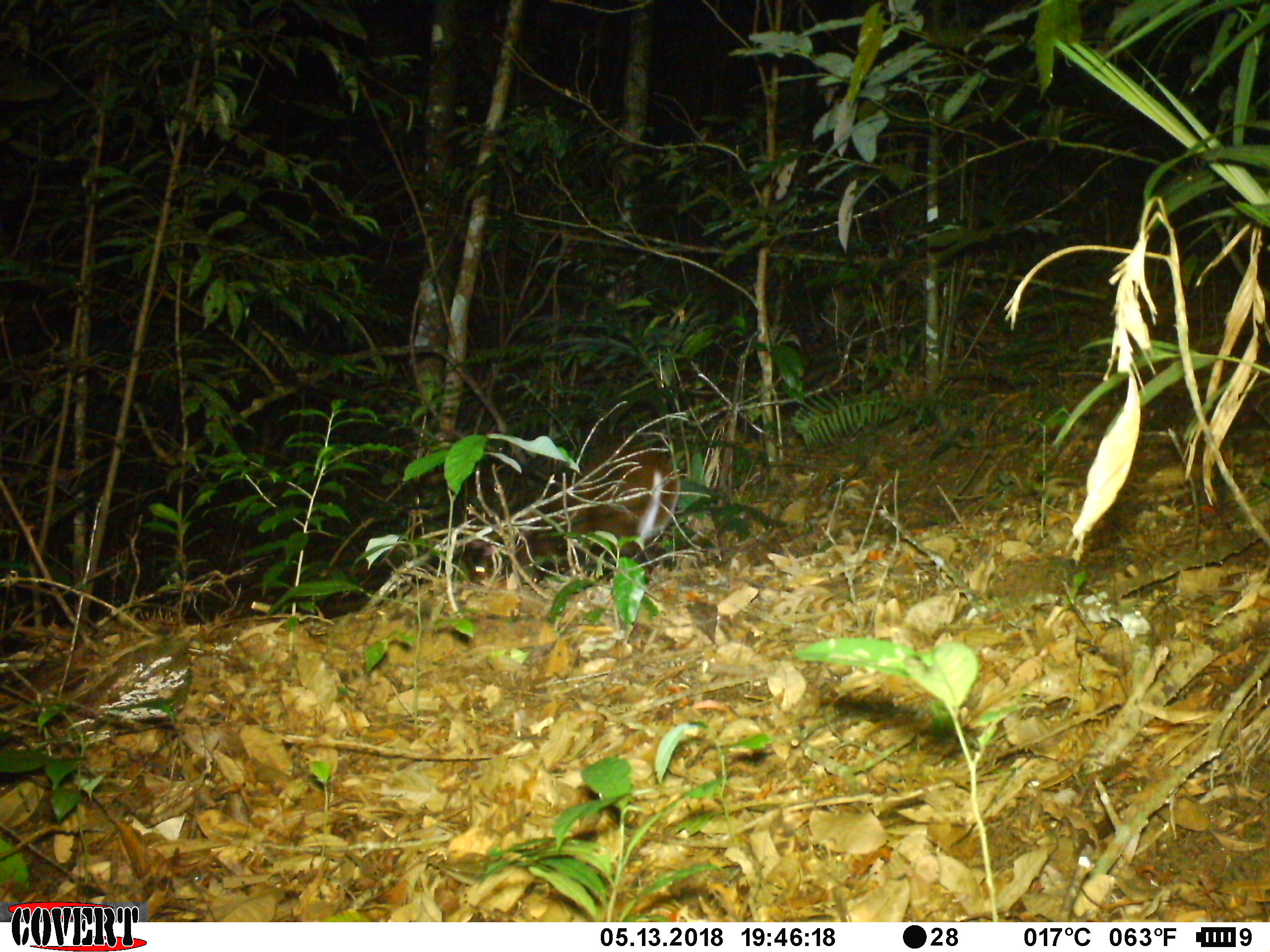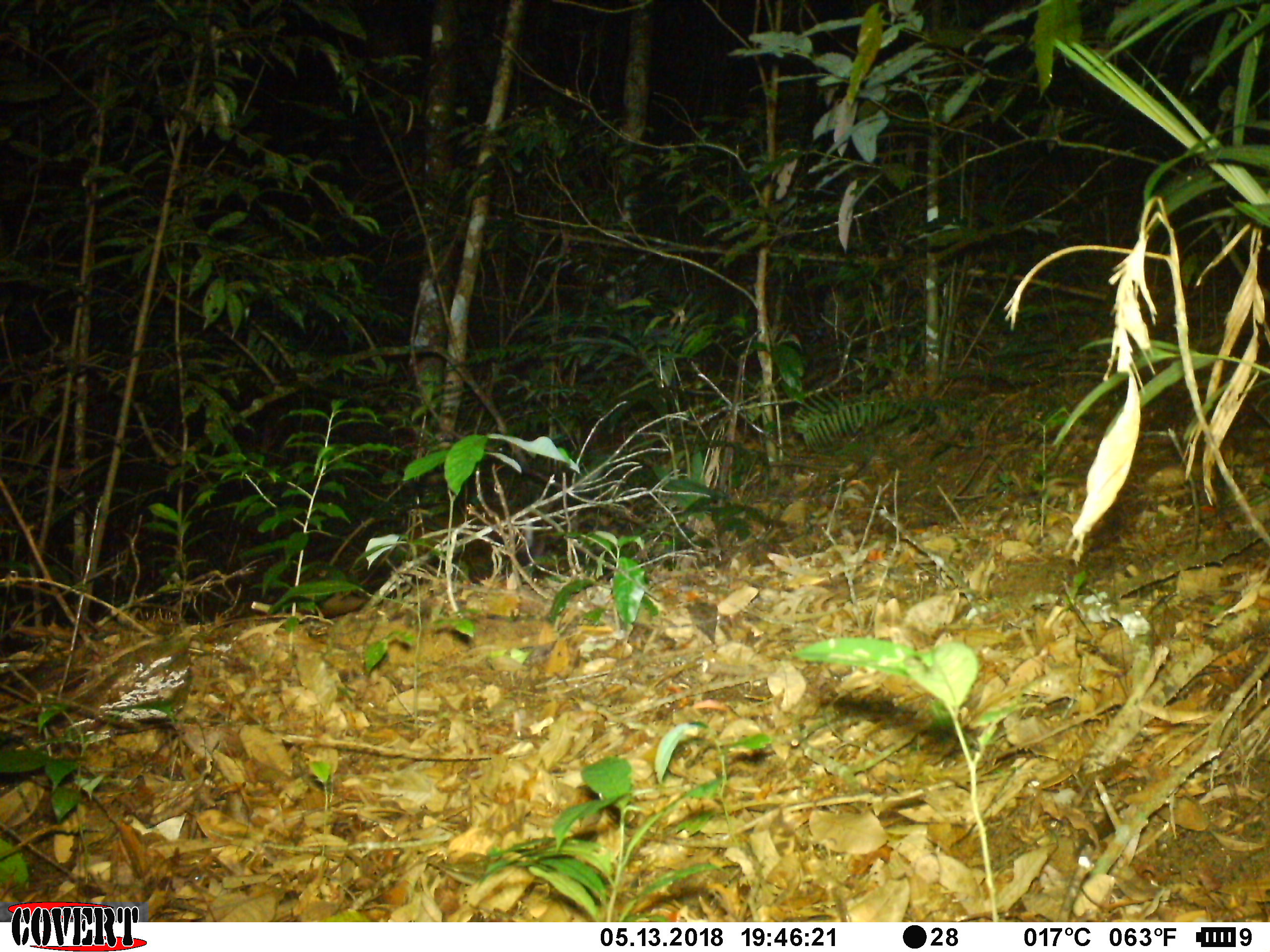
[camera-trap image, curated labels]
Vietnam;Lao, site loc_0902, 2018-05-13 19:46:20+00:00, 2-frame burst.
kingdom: Animalia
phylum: Chordata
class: Mammalia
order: Artiodactyla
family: Cervidae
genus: Muntiacus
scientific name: Muntiacus rooseveltorum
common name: roosevelt's muntjac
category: roosevelts muntjac group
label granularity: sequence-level